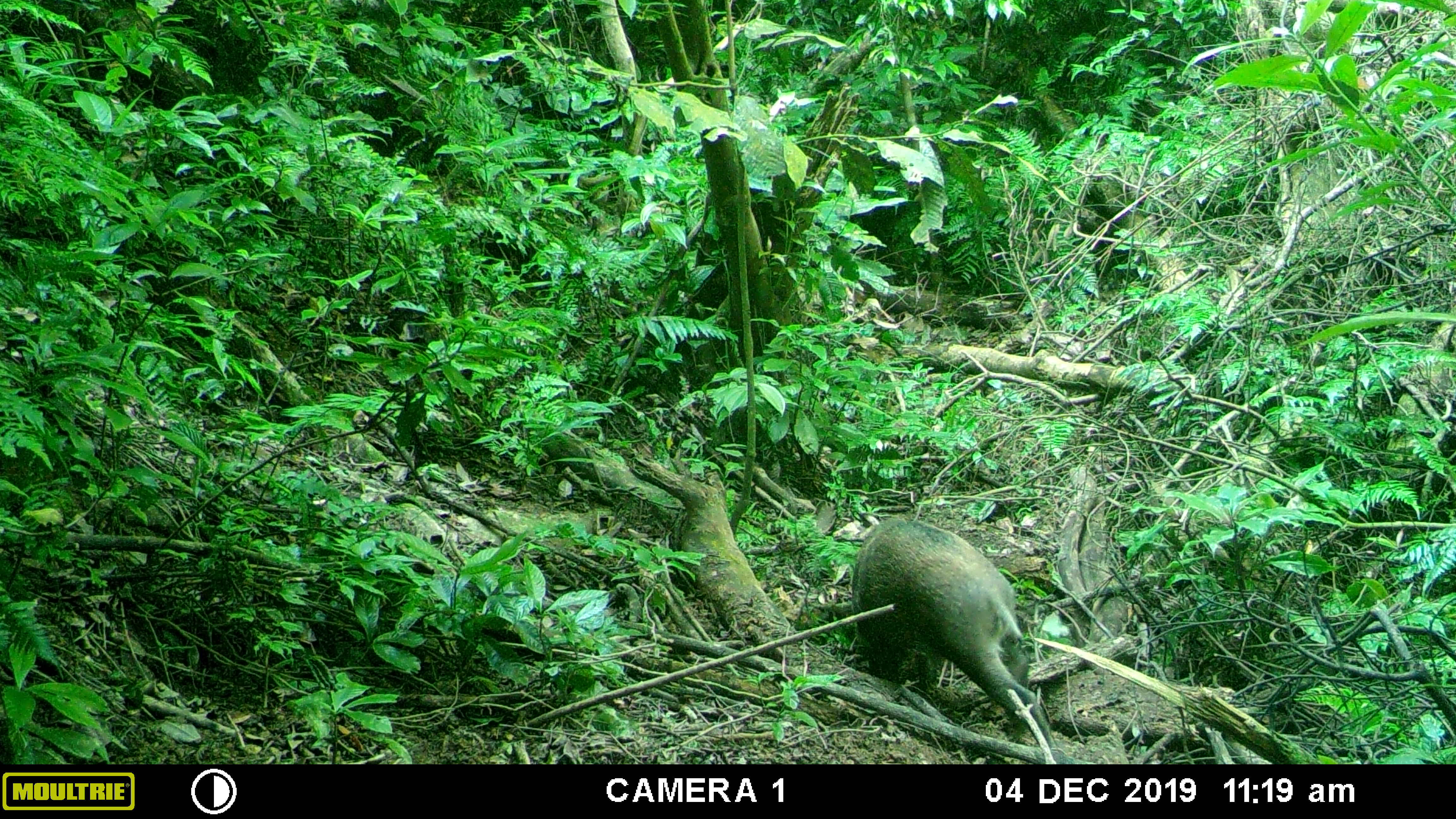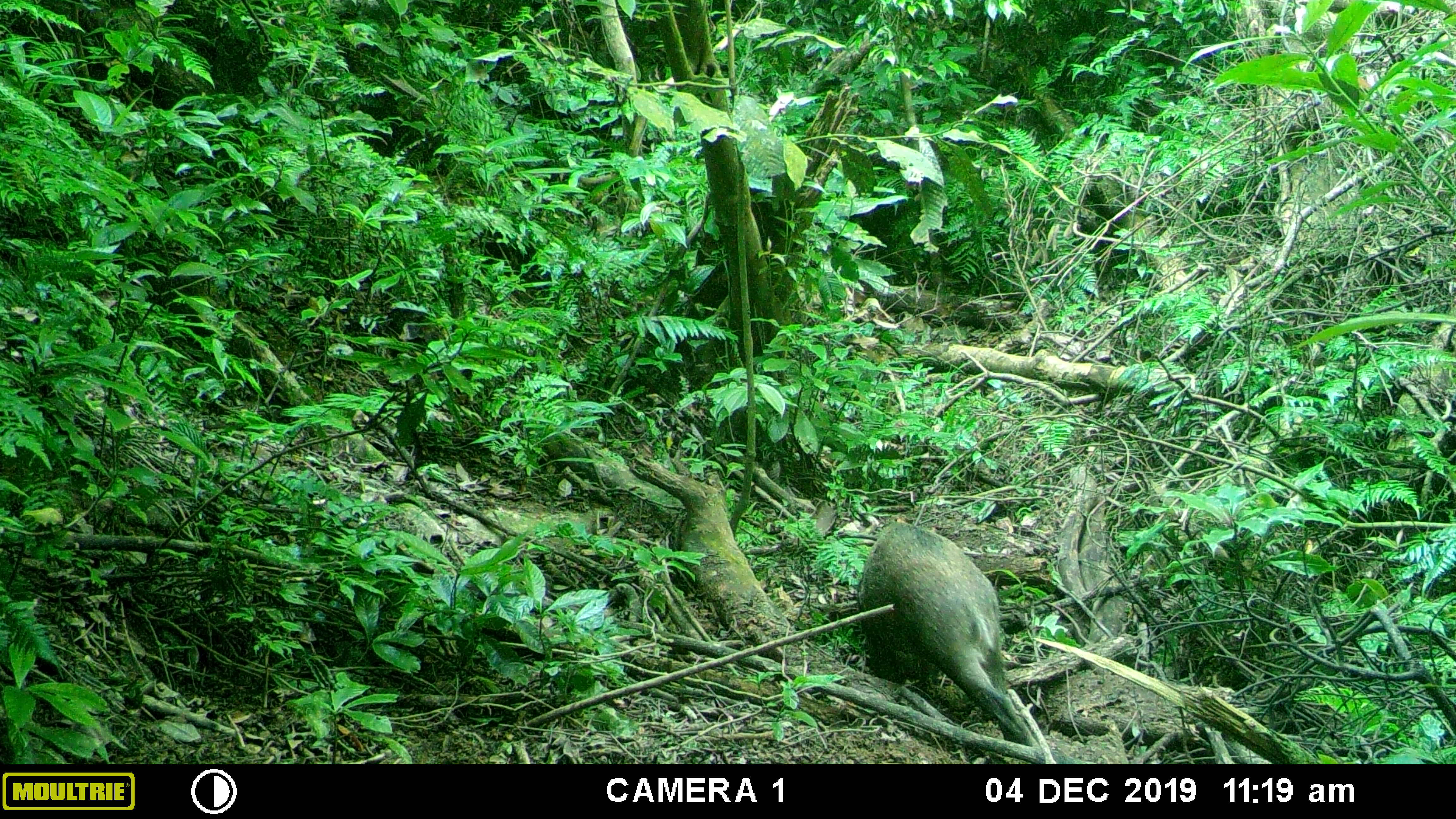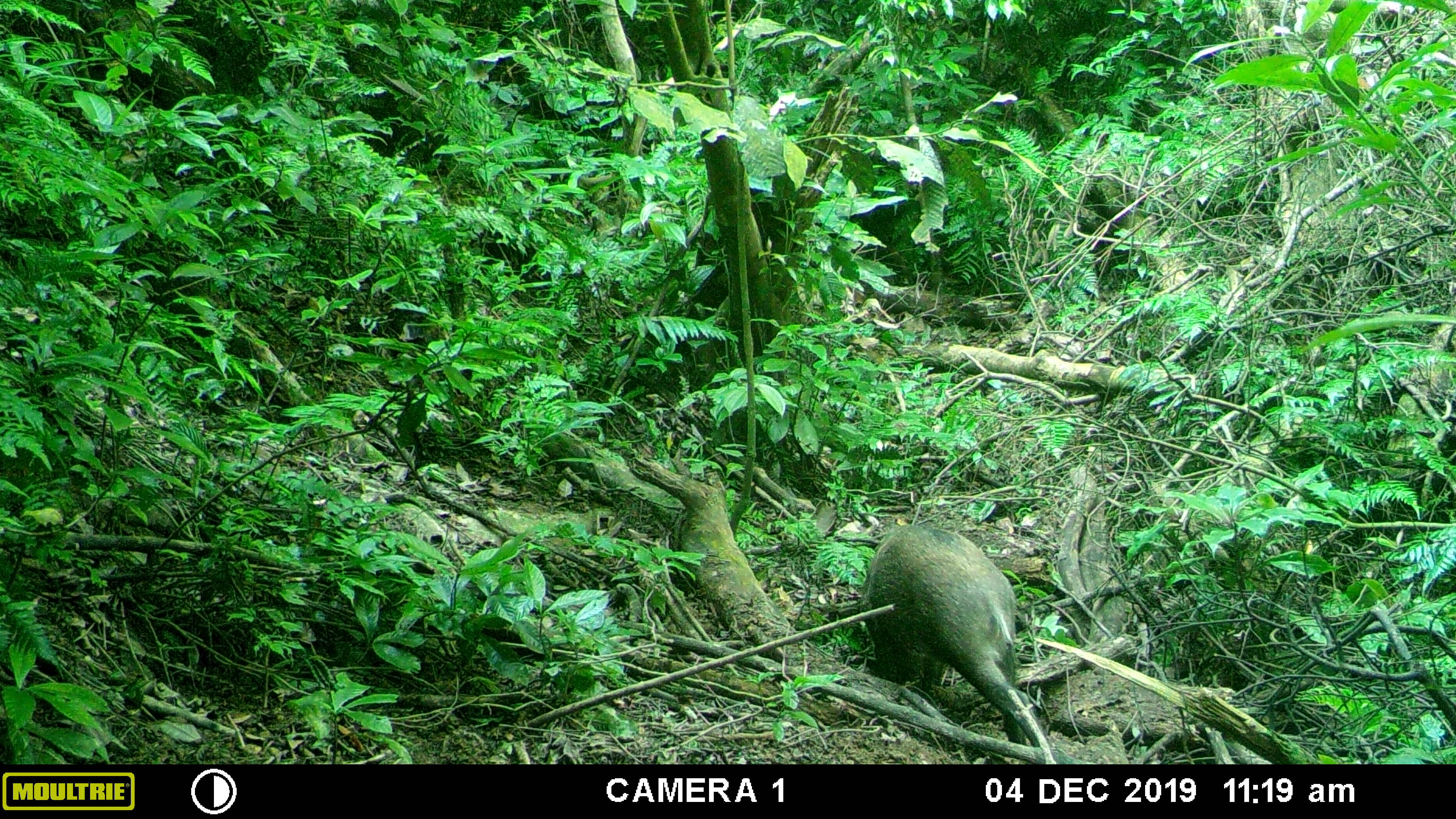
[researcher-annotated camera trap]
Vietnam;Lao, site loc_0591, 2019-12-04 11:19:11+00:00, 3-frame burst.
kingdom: Animalia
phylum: Chordata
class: Mammalia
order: Artiodactyla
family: Suidae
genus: Sus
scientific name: Sus scrofa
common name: eurasian wild pig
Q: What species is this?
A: Eurasian wild pig (Sus scrofa).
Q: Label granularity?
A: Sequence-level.